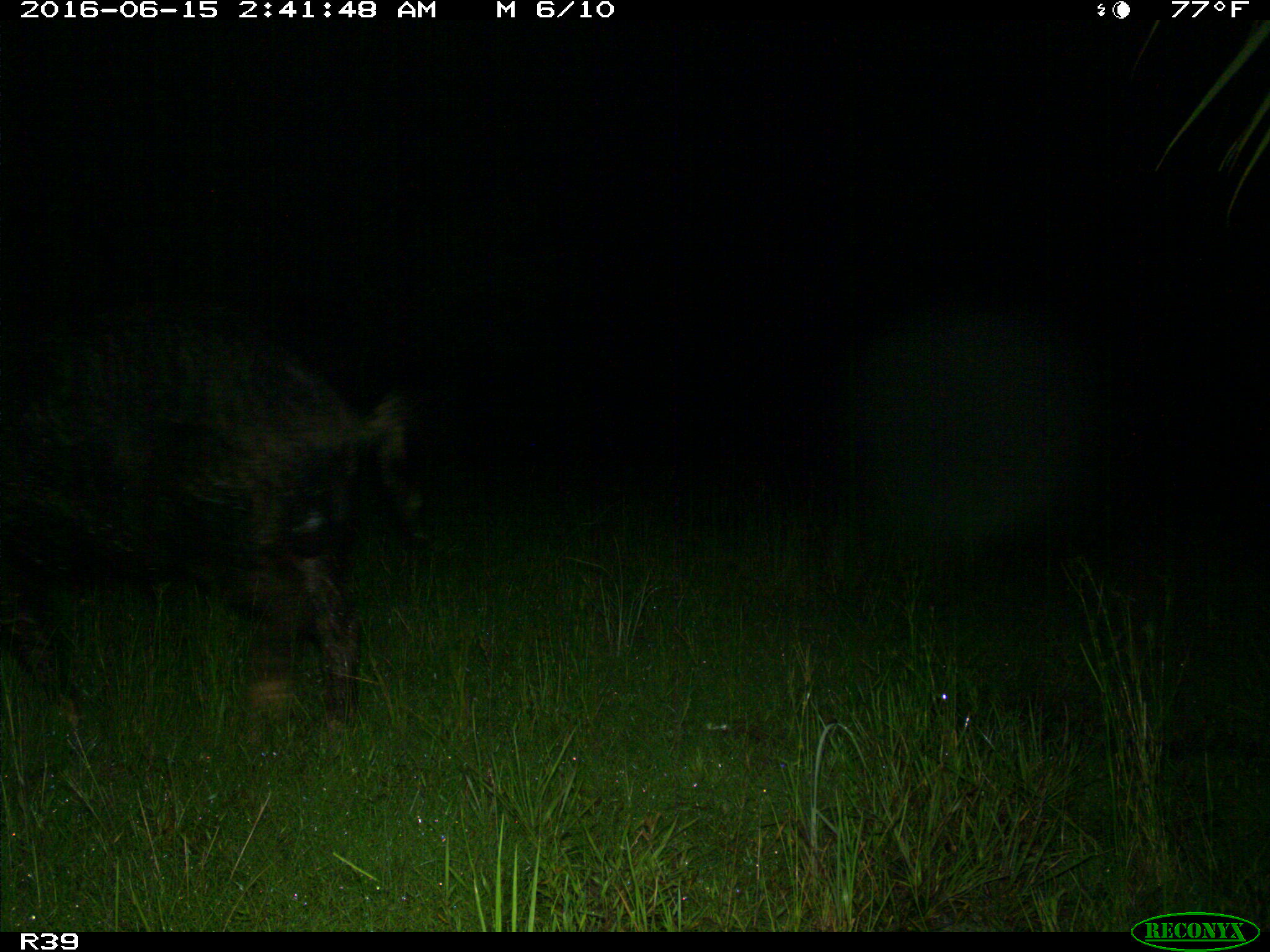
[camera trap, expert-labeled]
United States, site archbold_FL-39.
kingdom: Animalia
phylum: Chordata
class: Mammalia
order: Artiodactyla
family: Suidae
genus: Sus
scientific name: Sus scrofa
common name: wild boar